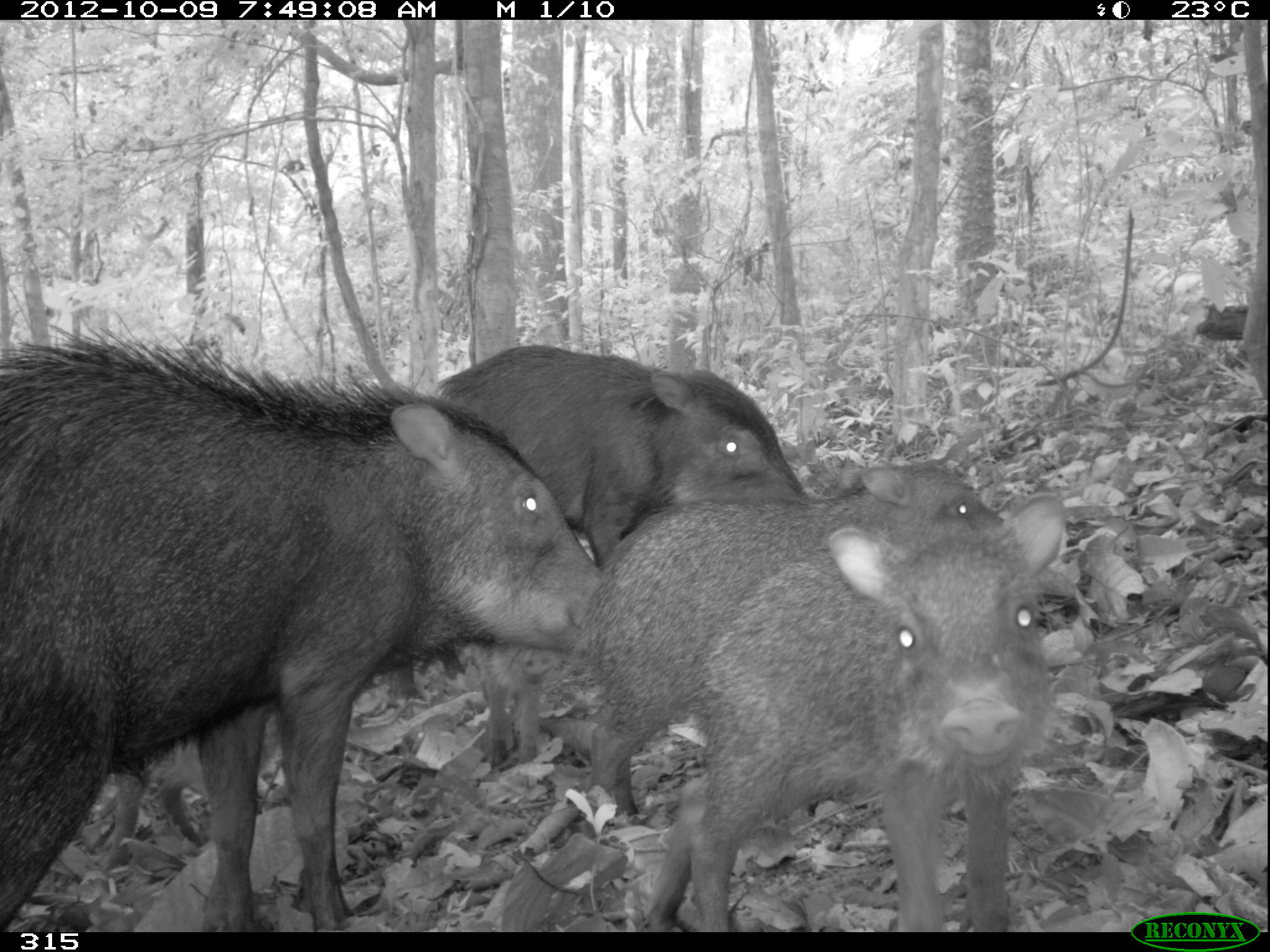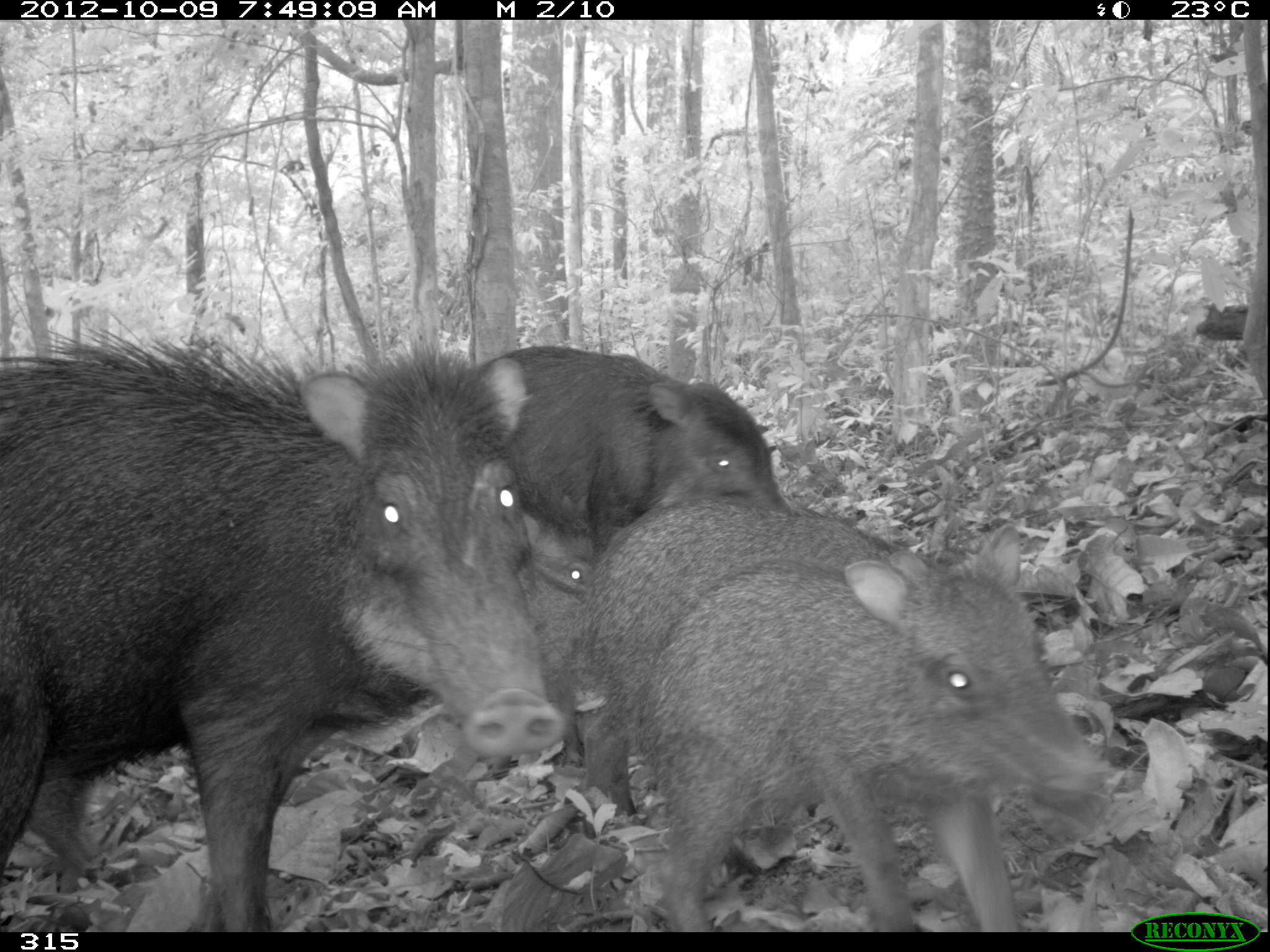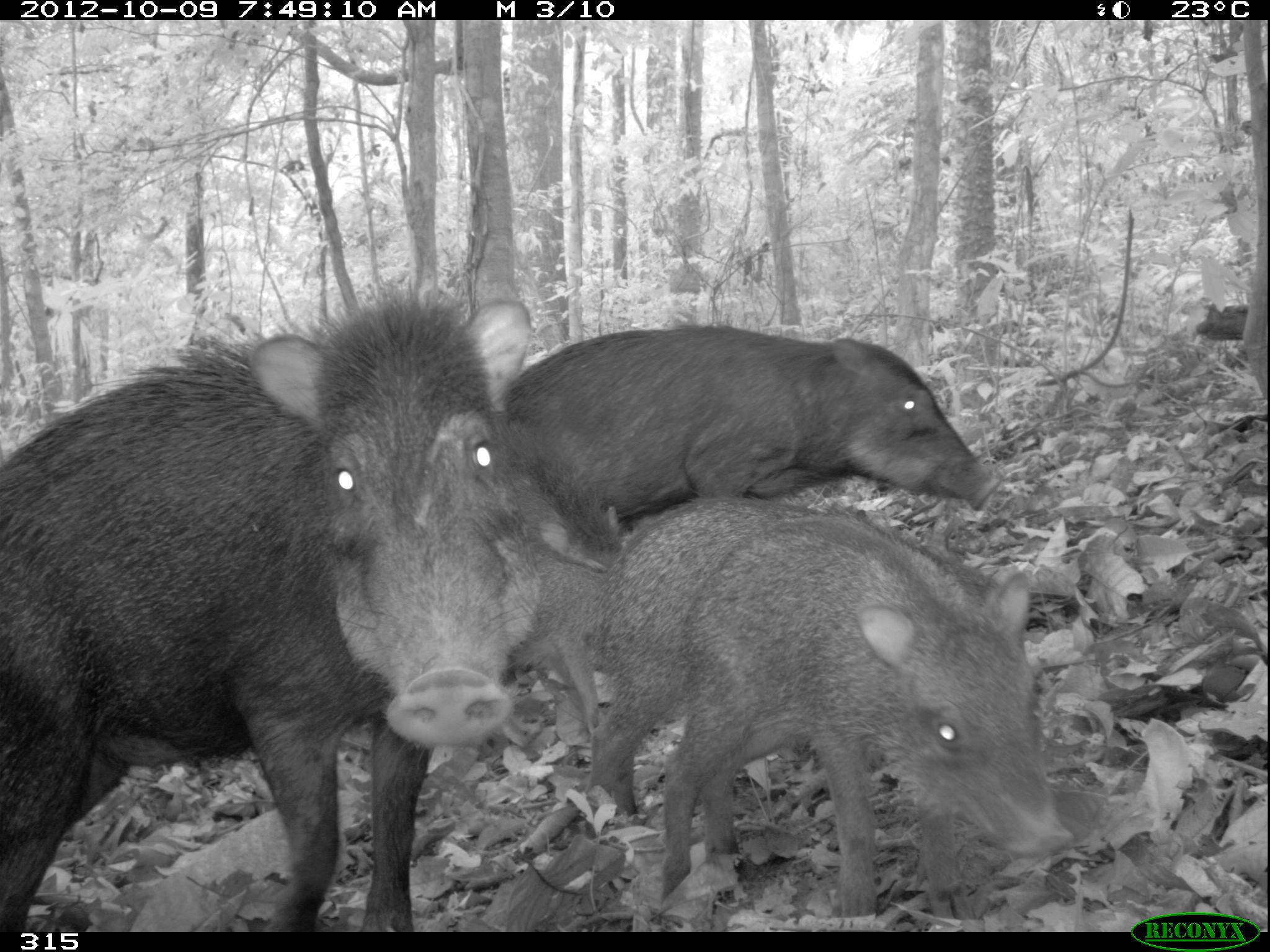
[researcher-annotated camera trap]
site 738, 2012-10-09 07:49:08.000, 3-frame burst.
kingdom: Animalia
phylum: Chordata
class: Mammalia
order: Artiodactyla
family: Tayassuidae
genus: Tayassu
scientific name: Tayassu pecari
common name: white-lipped peccary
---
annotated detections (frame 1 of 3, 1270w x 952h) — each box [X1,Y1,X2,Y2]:
tayassu pecari: [0,306,604,930]; [641,489,1068,930]; [565,456,1003,825]; [428,338,812,572]; [102,698,282,872]; [384,635,561,774]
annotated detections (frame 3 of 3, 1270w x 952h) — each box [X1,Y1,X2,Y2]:
tayassu pecari: [0,277,542,932]; [657,509,1072,932]; [581,497,1017,820]; [500,321,1003,564]; [490,421,626,742]